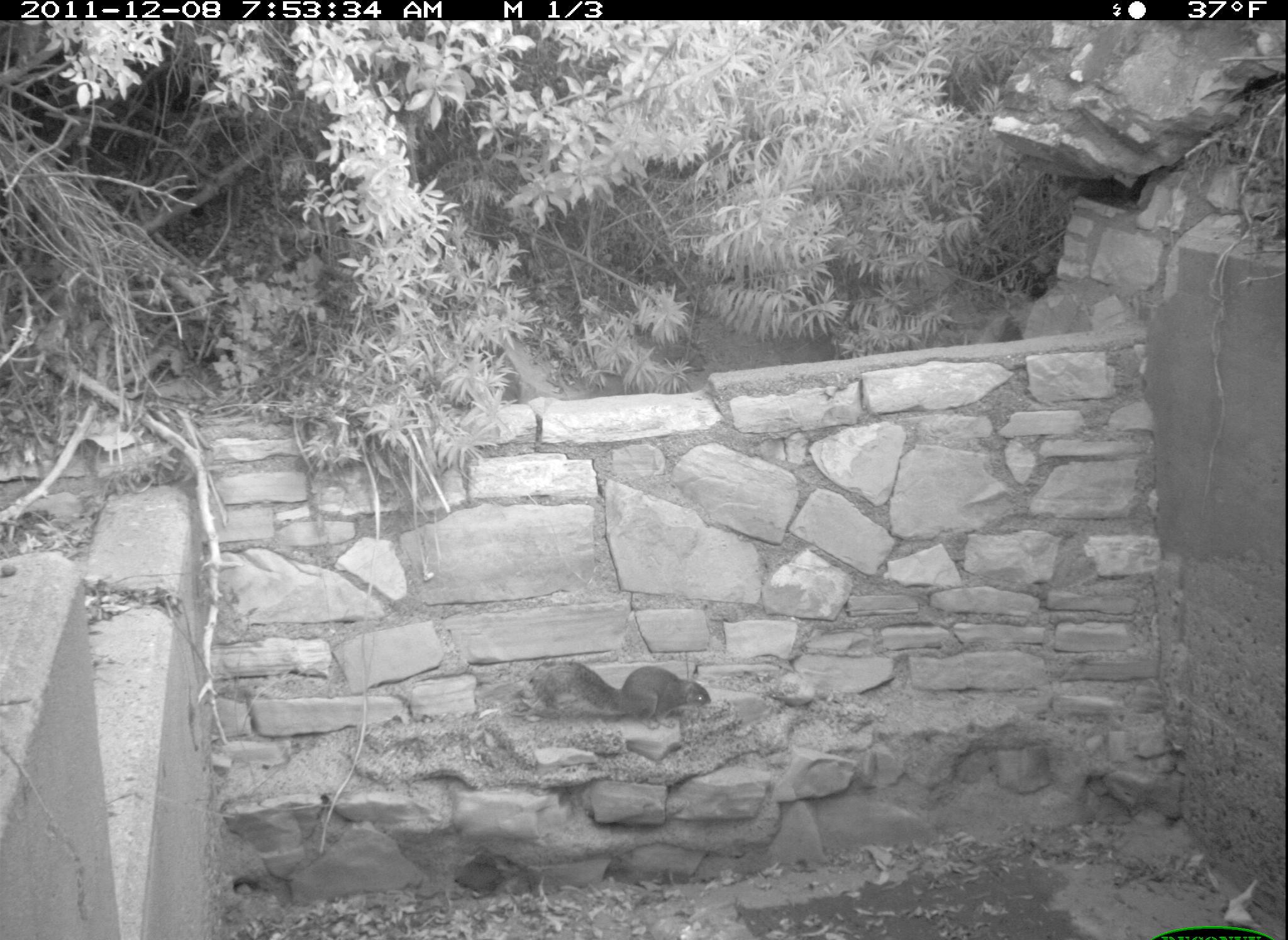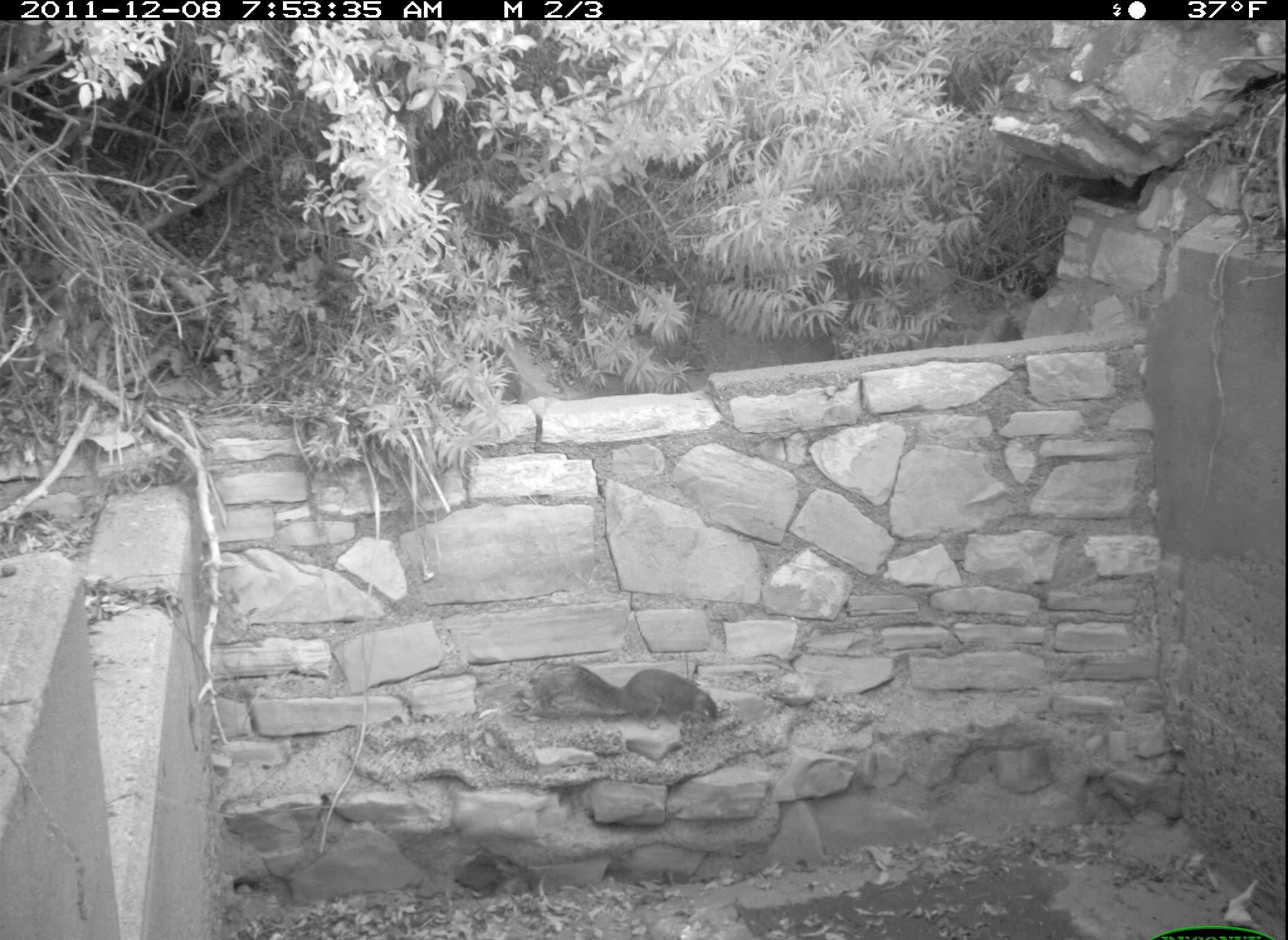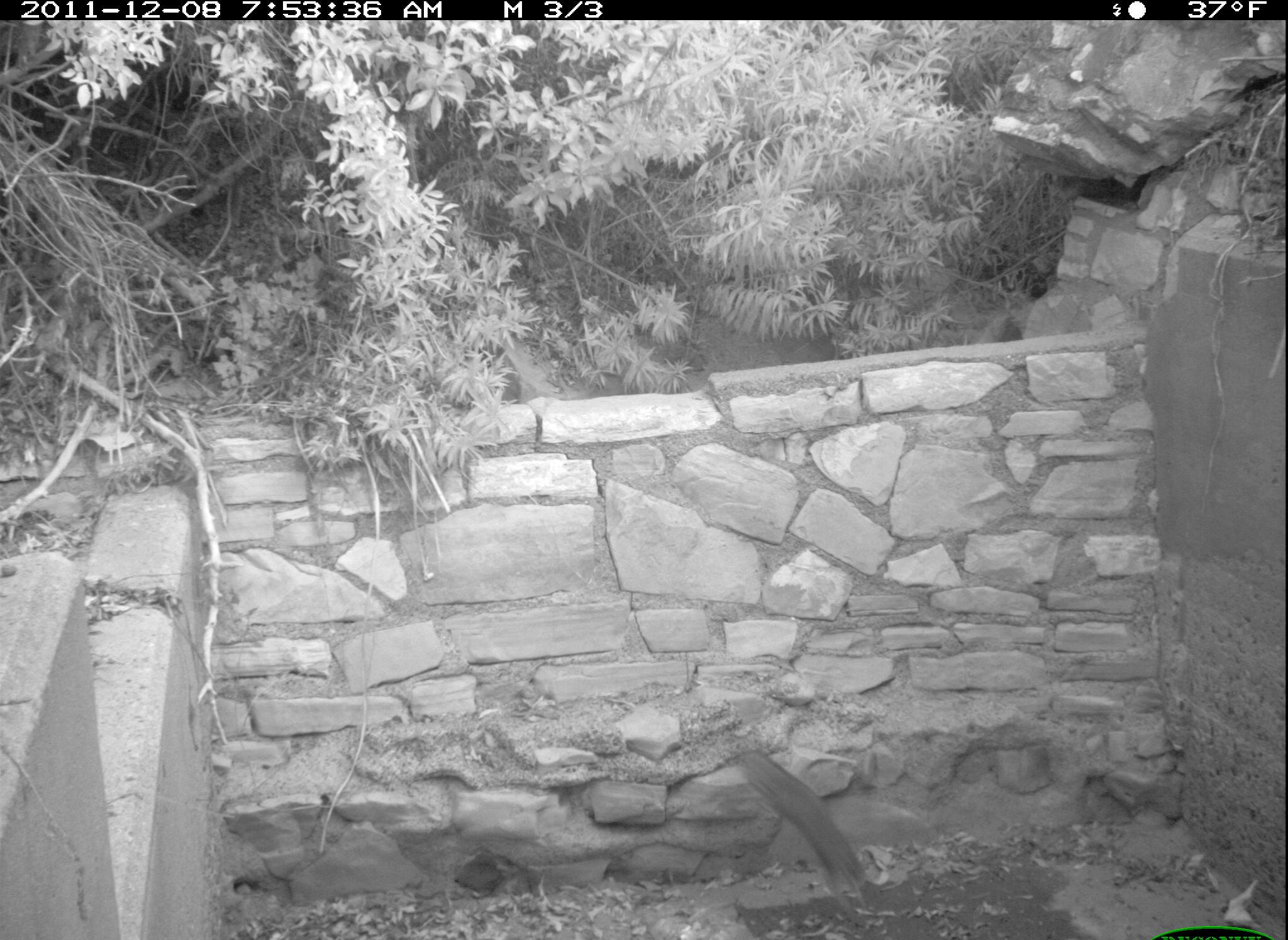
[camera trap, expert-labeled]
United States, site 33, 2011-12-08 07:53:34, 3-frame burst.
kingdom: Animalia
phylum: Chordata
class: Mammalia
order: Rodentia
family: Sciuridae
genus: Sciurus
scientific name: Sciurus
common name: squirrel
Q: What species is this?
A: Squirrel (Sciurus).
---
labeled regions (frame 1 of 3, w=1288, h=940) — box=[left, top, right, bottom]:
squirrel: box=[523, 641, 728, 734]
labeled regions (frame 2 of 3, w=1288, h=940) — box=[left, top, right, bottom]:
squirrel: box=[528, 649, 736, 741]